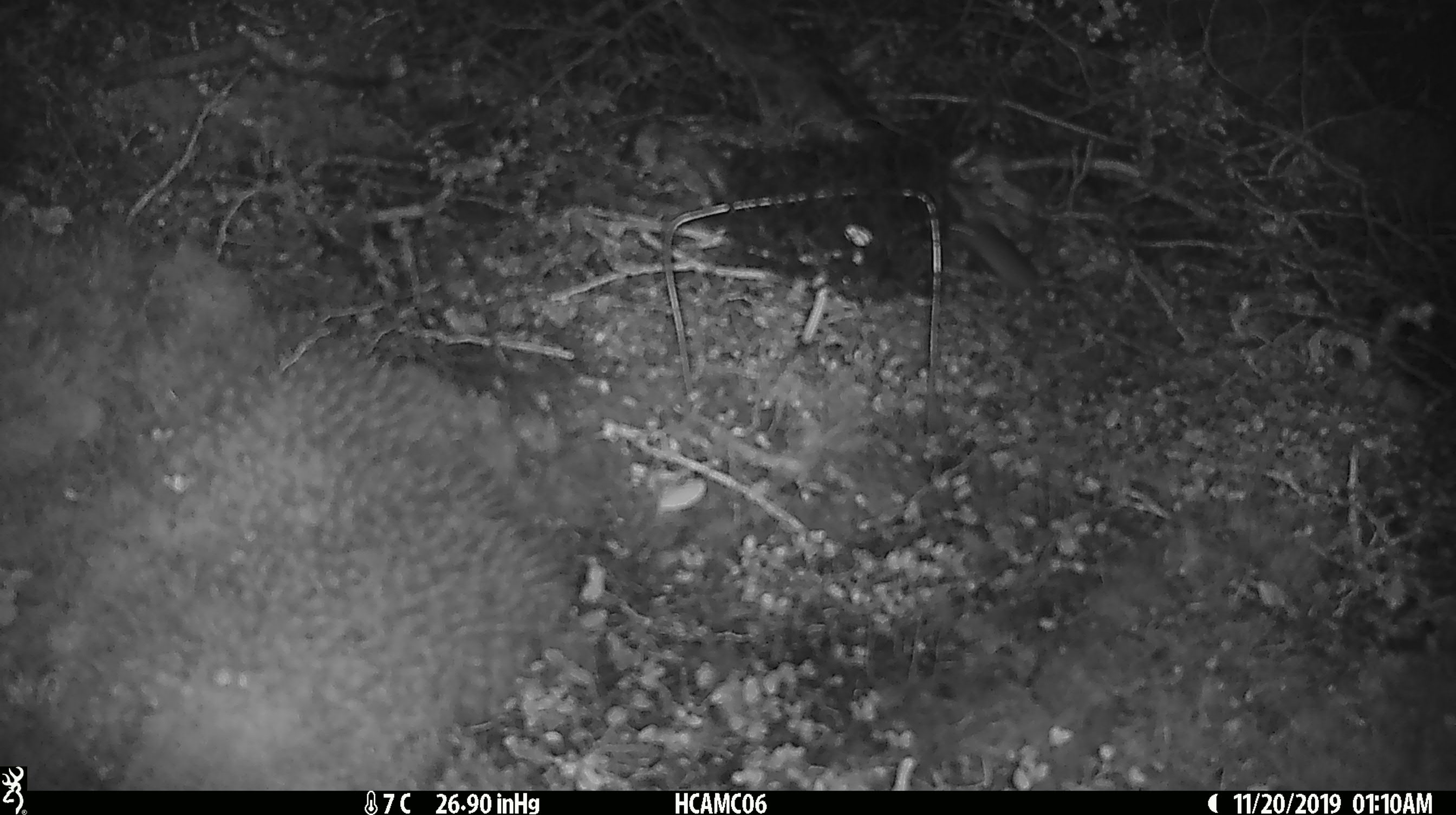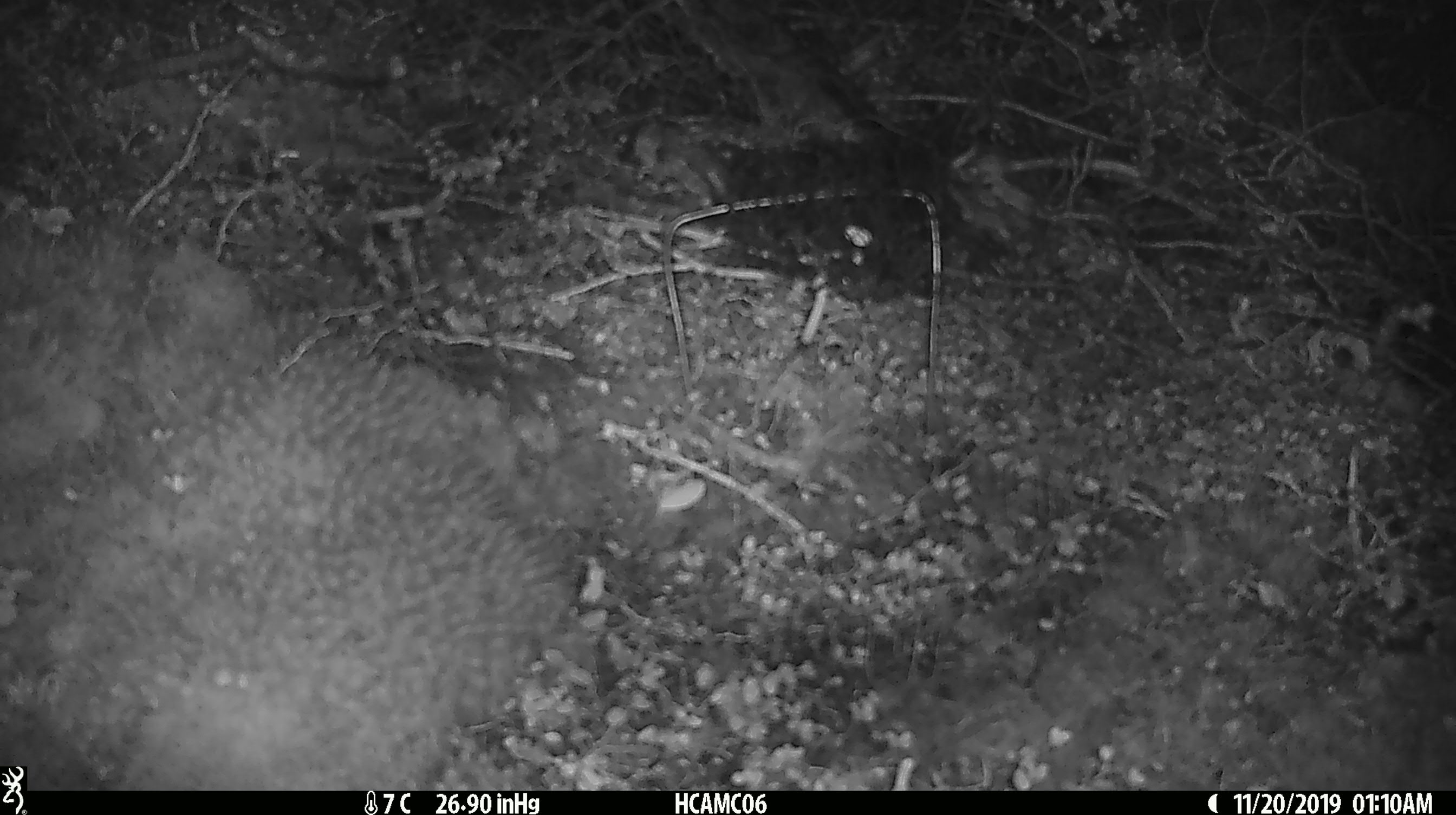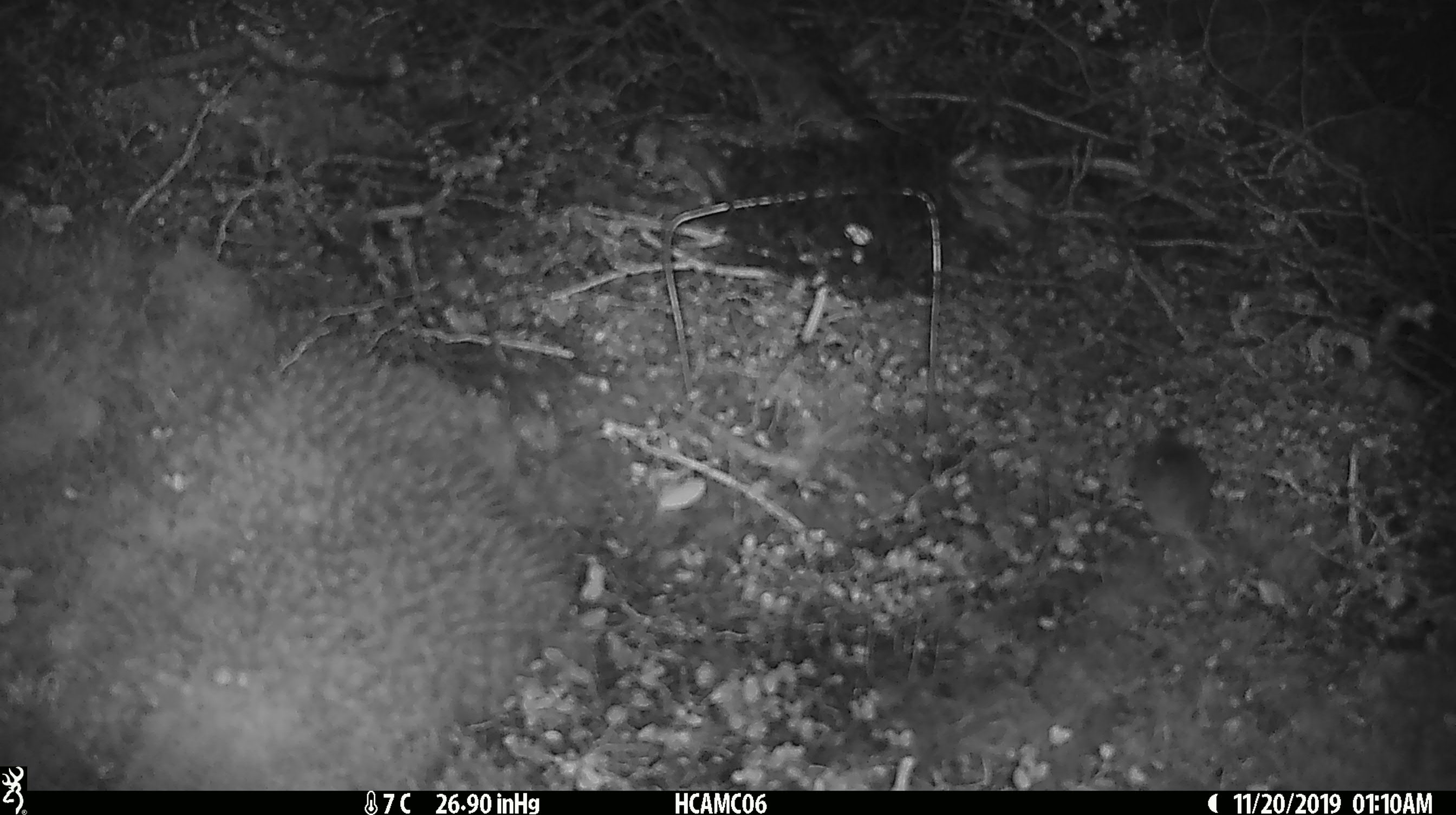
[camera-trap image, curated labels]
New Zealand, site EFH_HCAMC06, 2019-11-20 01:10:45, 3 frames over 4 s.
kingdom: Animalia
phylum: Chordata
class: Mammalia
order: Rodentia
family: Muridae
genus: Mus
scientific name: Mus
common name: mouse